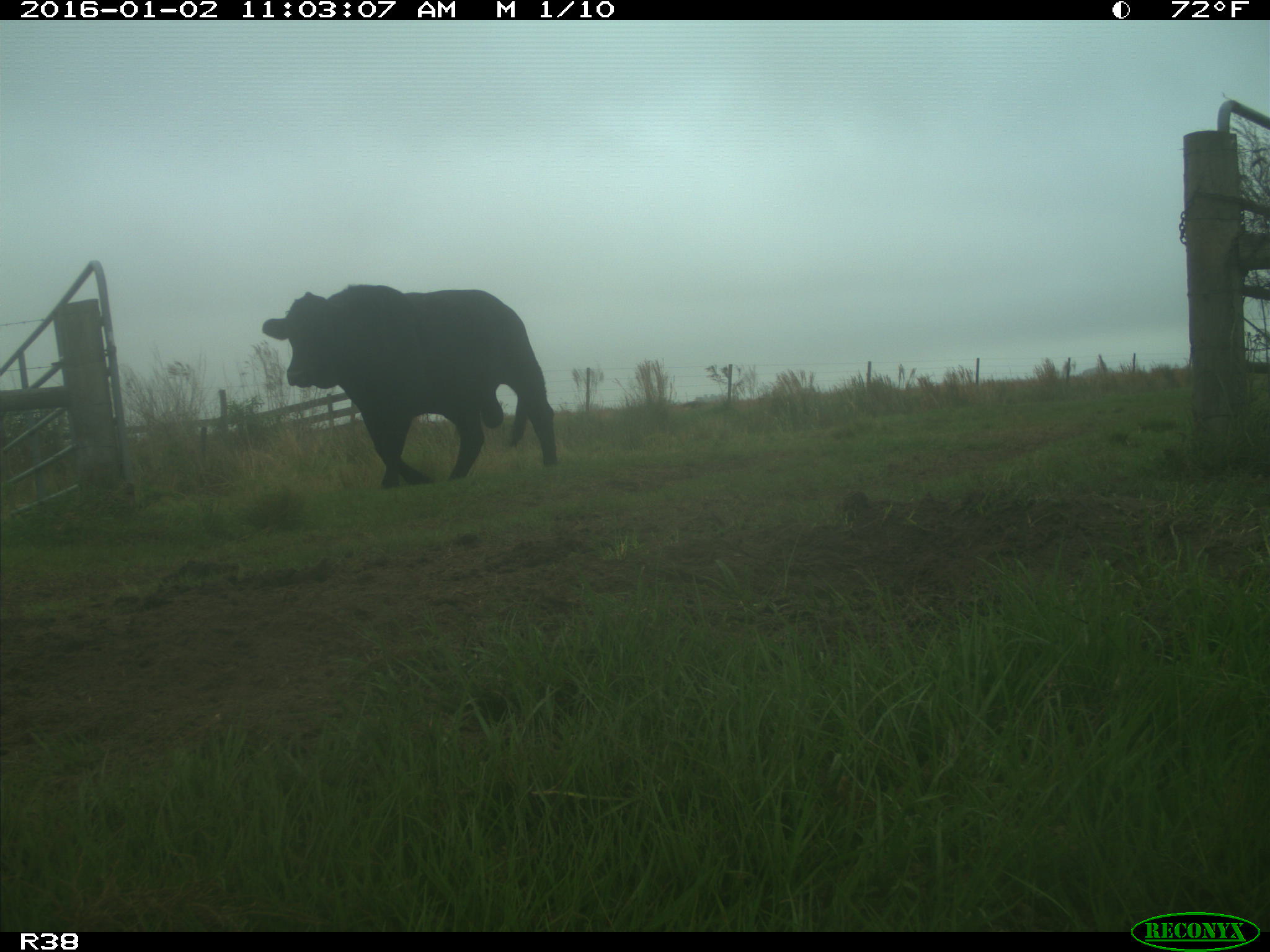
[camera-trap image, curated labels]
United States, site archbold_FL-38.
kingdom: Animalia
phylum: Chordata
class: Mammalia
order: Artiodactyla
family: Bovidae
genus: Bos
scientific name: Bos taurus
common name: domestic cow